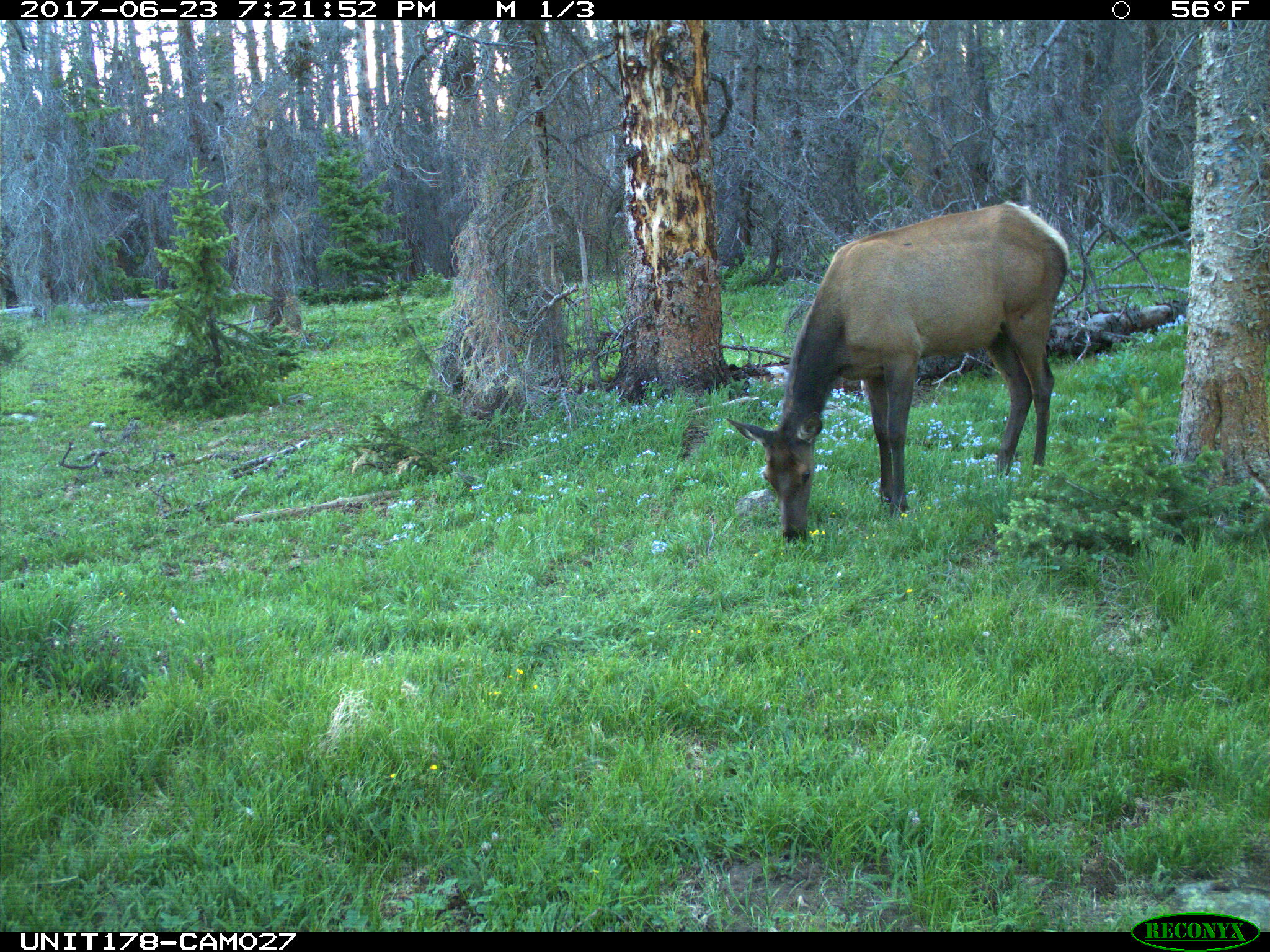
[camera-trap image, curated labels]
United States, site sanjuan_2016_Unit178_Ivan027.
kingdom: Animalia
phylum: Chordata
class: Mammalia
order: Artiodactyla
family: Cervidae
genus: Cervus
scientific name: Cervus elaphus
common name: red deer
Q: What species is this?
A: Cervus elaphus (red deer).